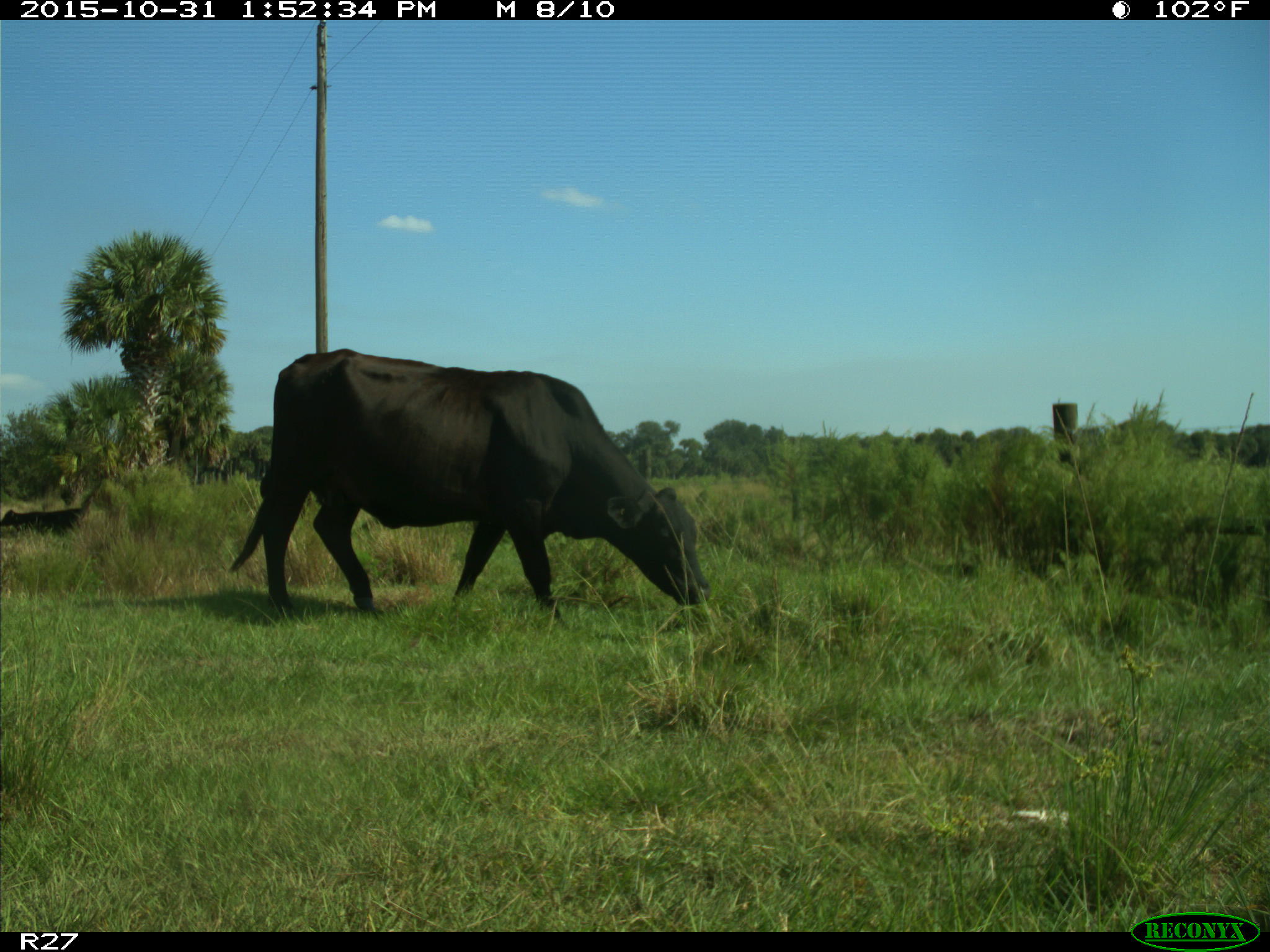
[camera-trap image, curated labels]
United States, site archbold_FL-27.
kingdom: Animalia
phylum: Chordata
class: Mammalia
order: Artiodactyla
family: Bovidae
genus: Bos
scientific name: Bos taurus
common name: domestic cow